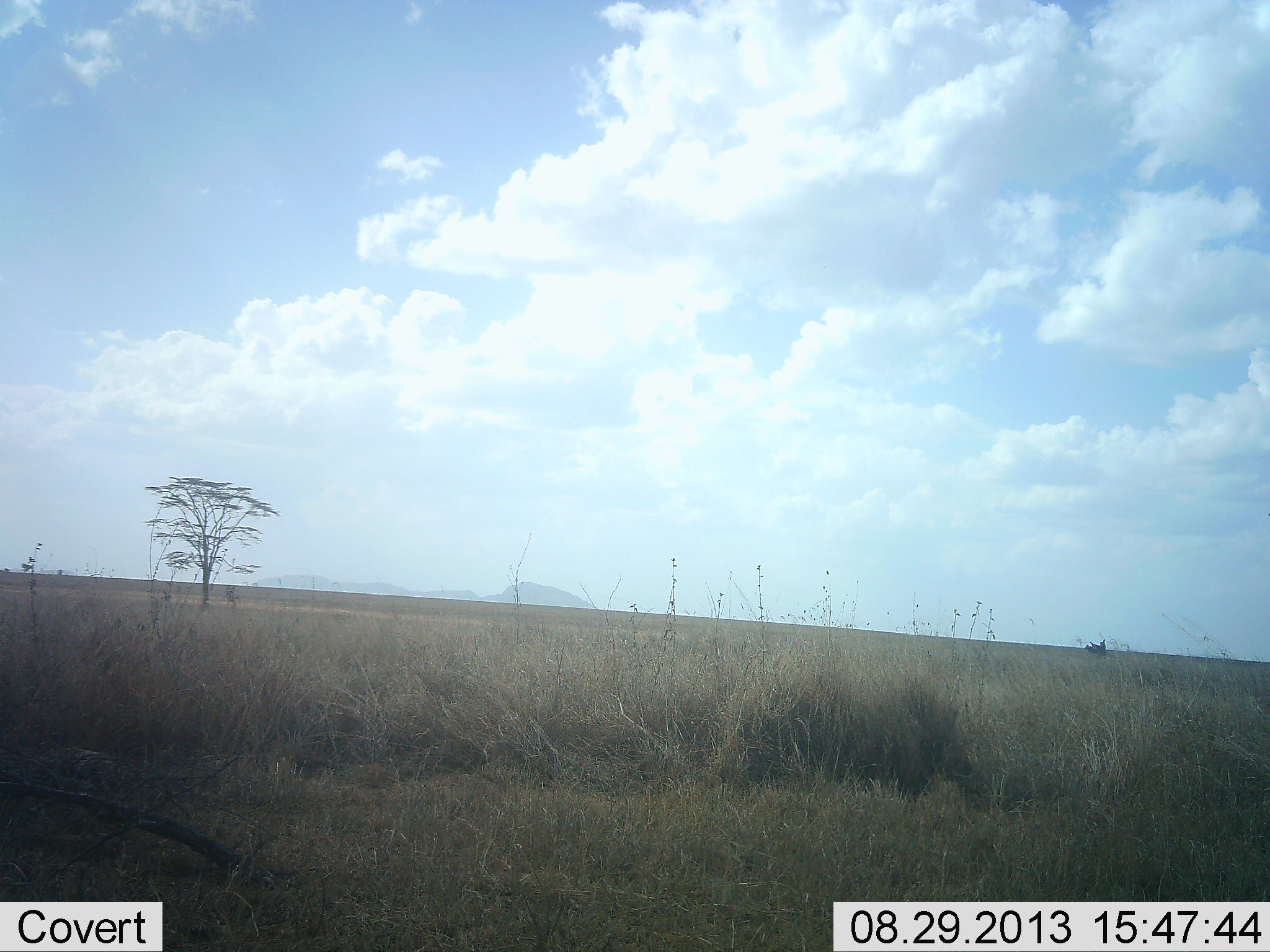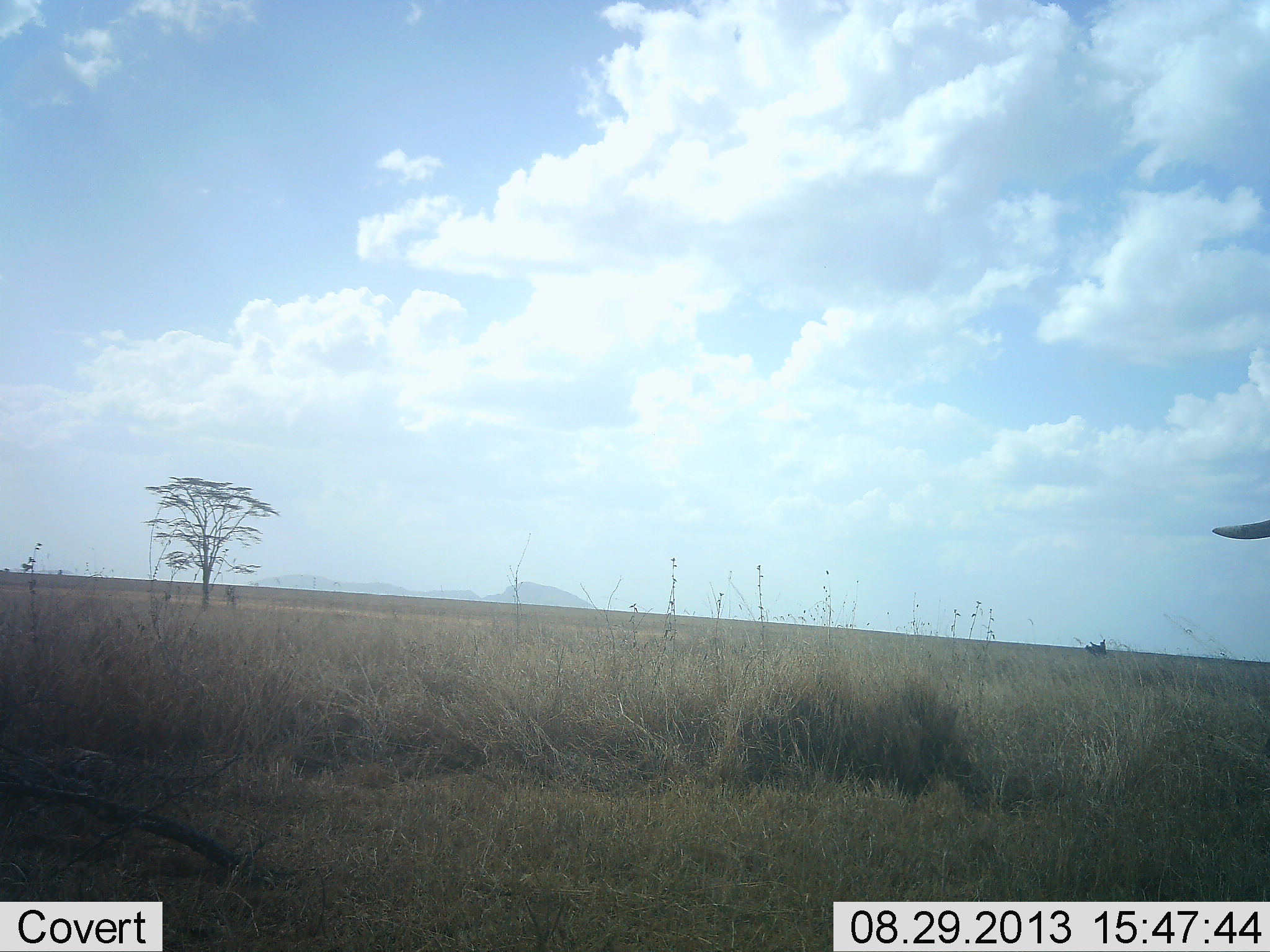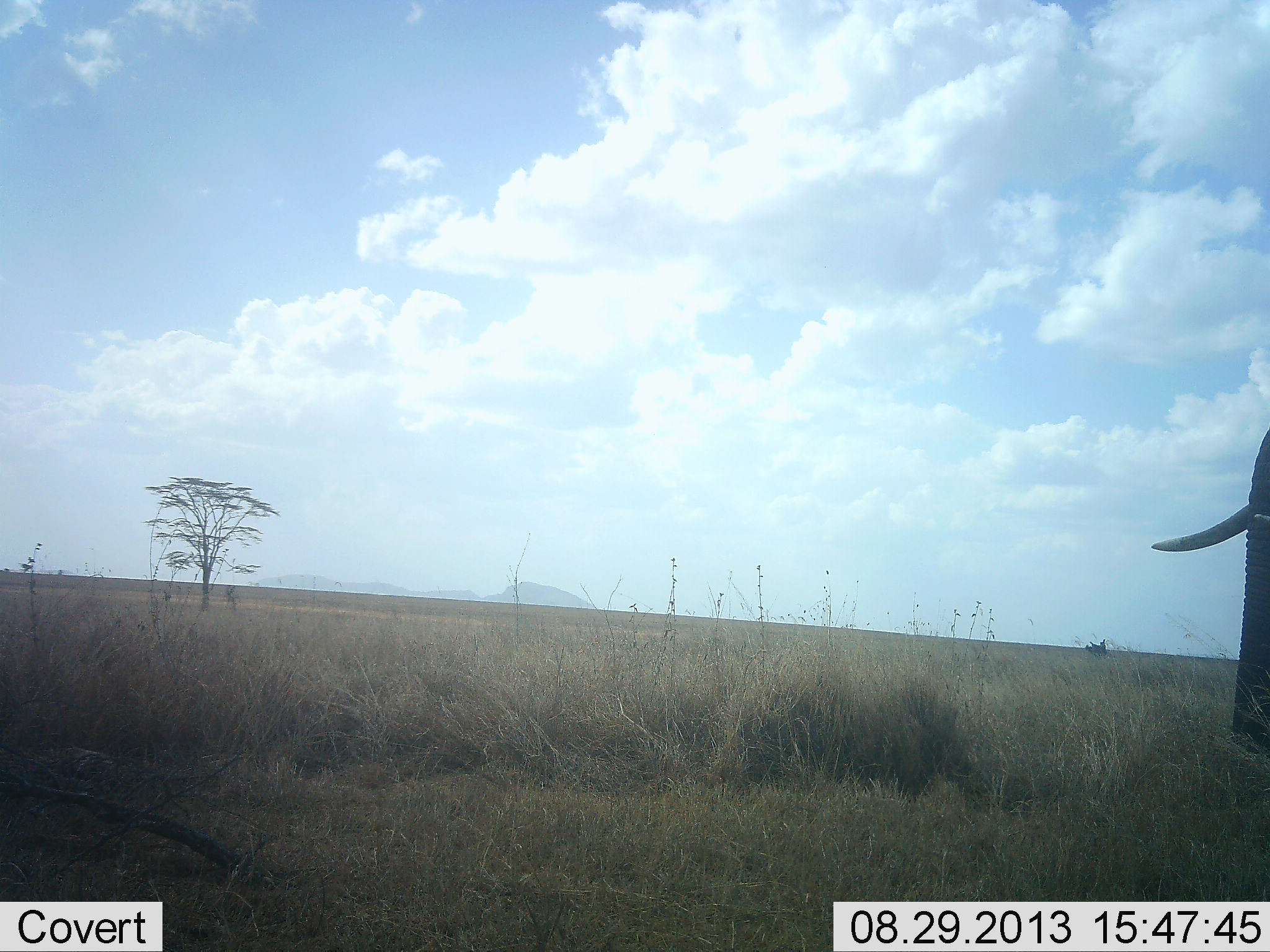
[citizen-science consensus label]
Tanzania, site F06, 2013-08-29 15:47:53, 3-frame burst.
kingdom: Animalia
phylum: Chordata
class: Mammalia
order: Proboscidea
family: Elephantidae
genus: Loxodonta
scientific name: Loxodonta africana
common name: african bush elephant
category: elephant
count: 1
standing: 11%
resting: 0%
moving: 89%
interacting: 0%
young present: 0%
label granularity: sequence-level